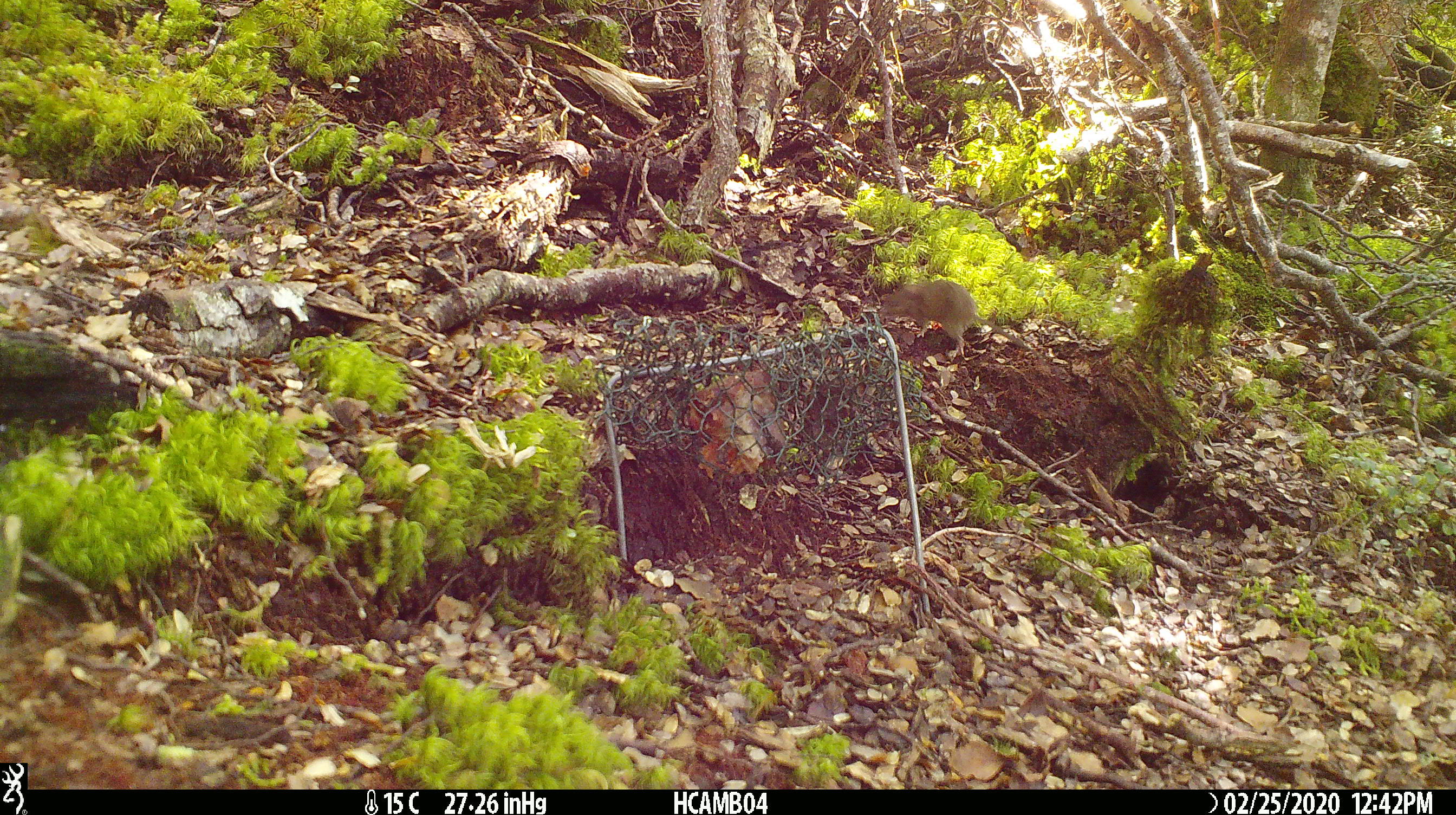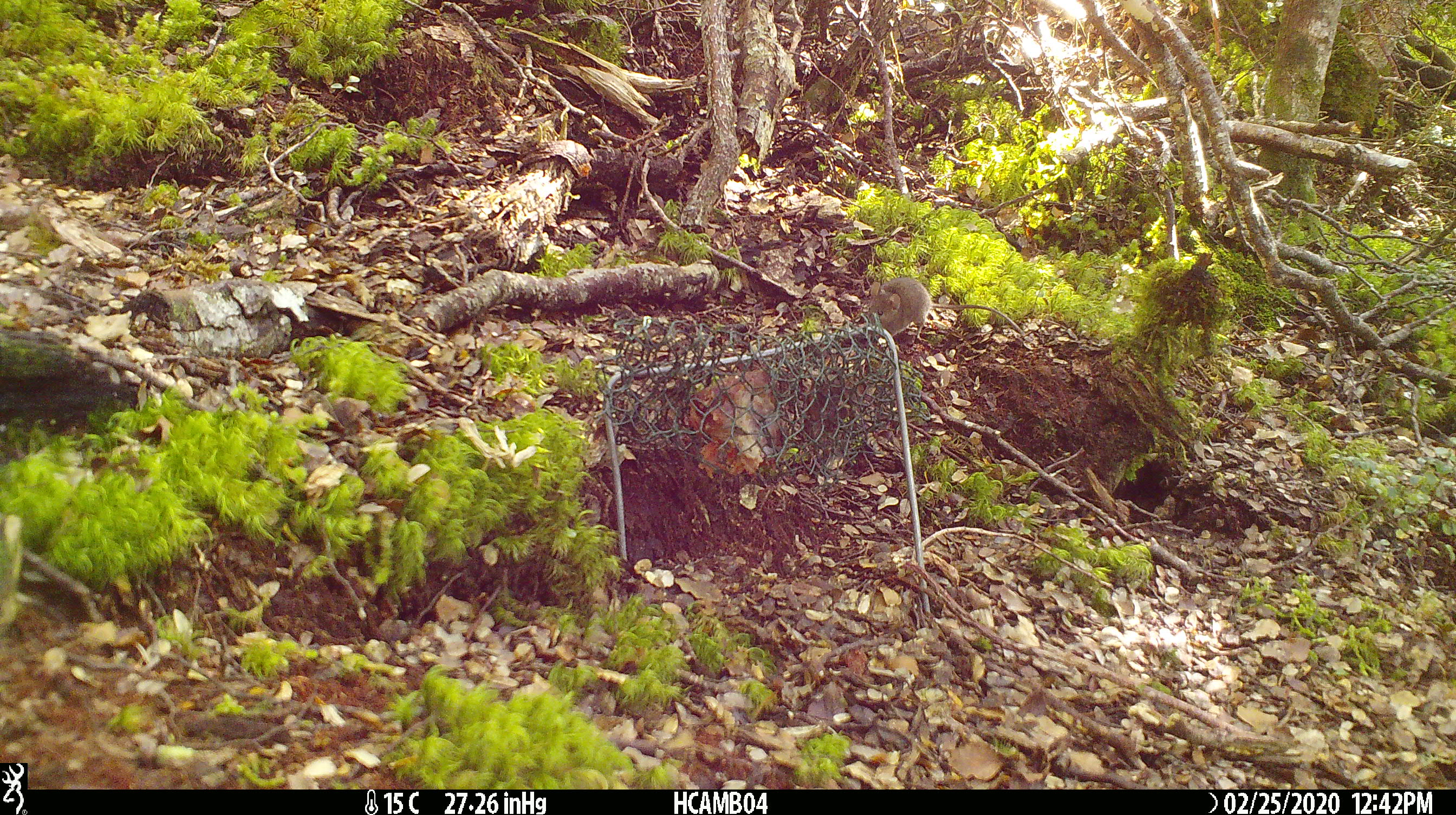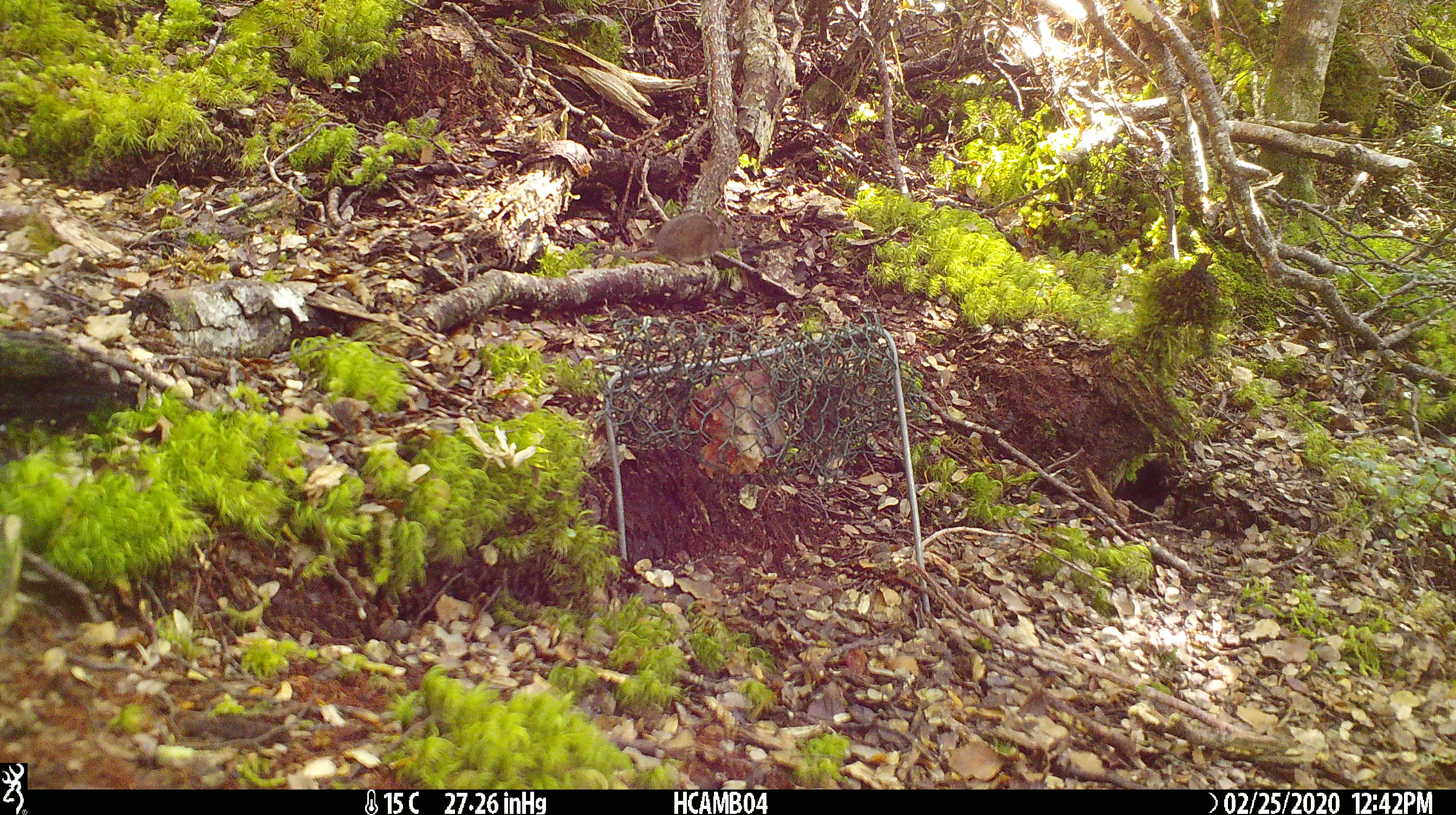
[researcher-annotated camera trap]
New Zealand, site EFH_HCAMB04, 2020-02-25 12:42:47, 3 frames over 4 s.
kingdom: Animalia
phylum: Chordata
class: Mammalia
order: Rodentia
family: Muridae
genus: Mus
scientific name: Mus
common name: mouse